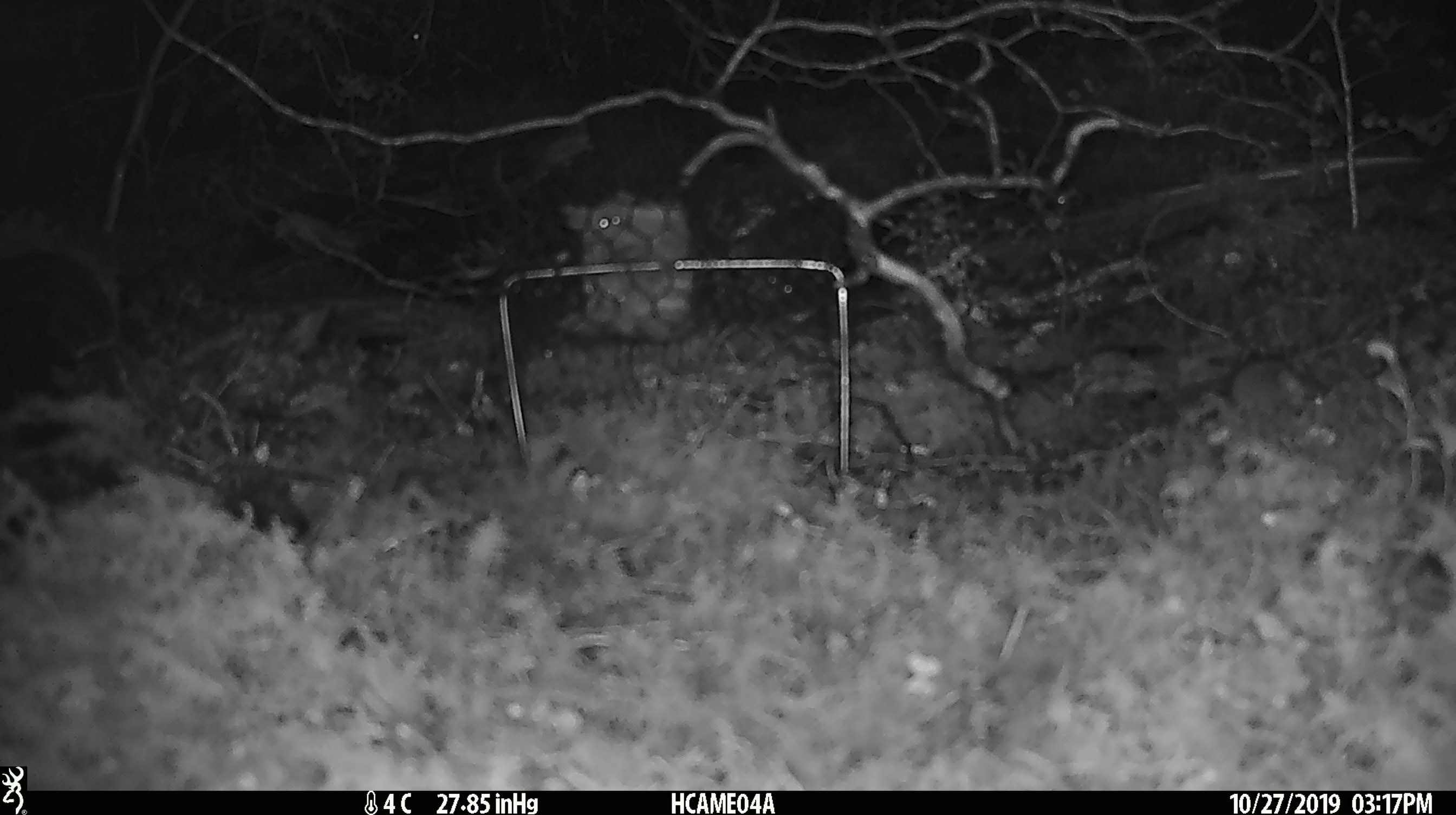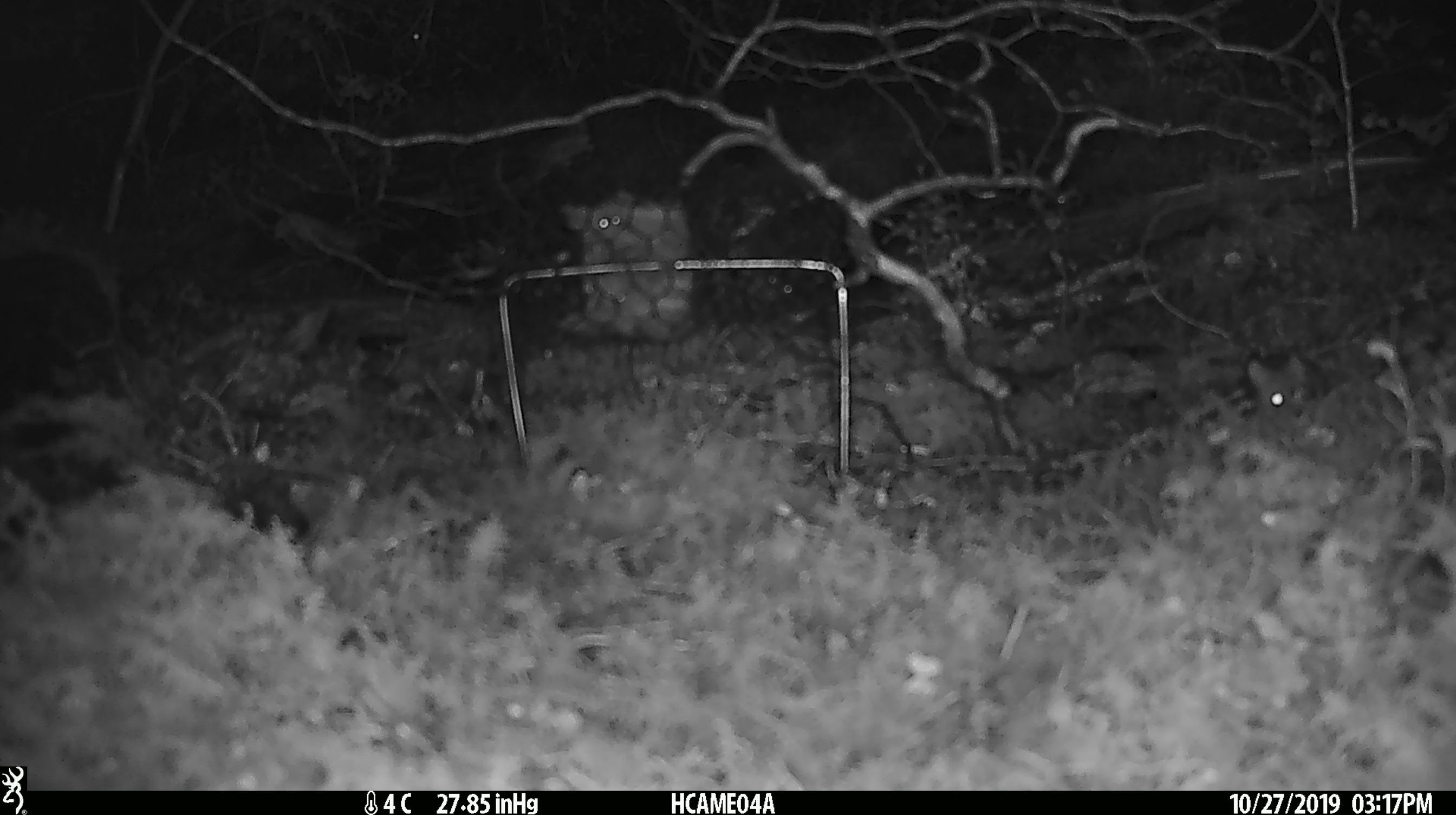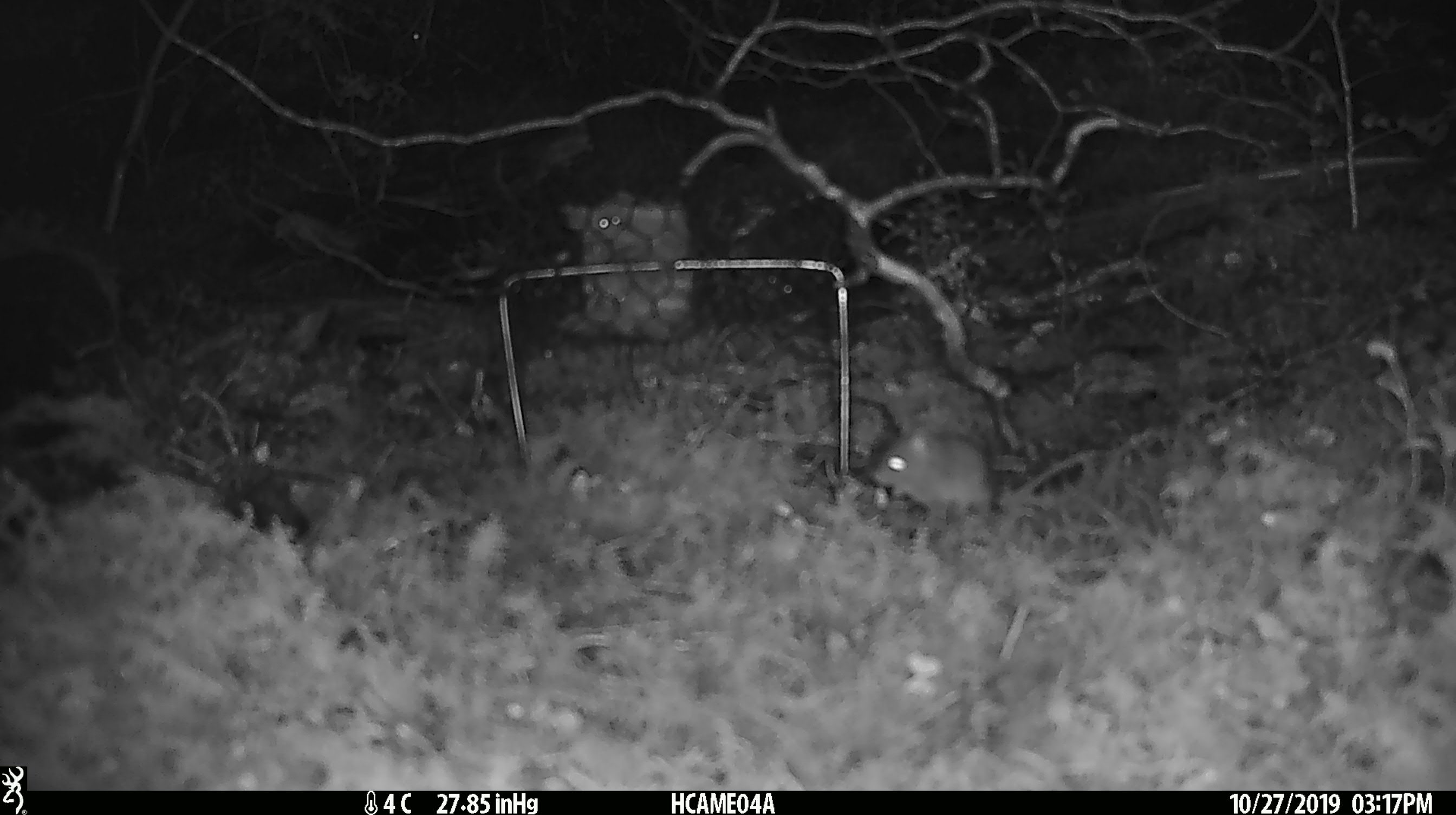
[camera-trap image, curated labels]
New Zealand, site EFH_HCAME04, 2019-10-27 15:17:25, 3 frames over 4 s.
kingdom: Animalia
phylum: Chordata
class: Mammalia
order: Rodentia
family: Muridae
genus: Mus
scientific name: Mus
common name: mouse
Mouse (Mus).